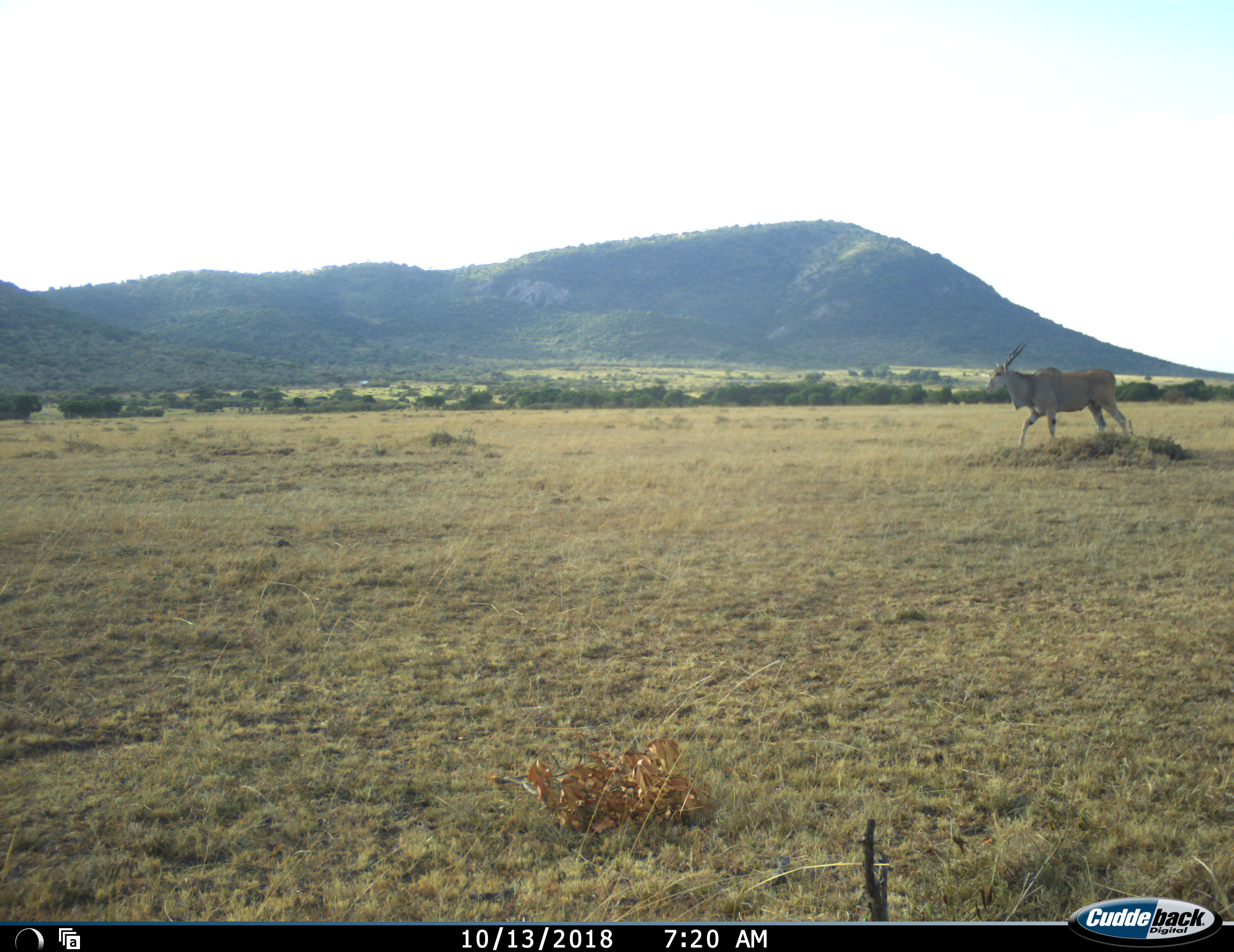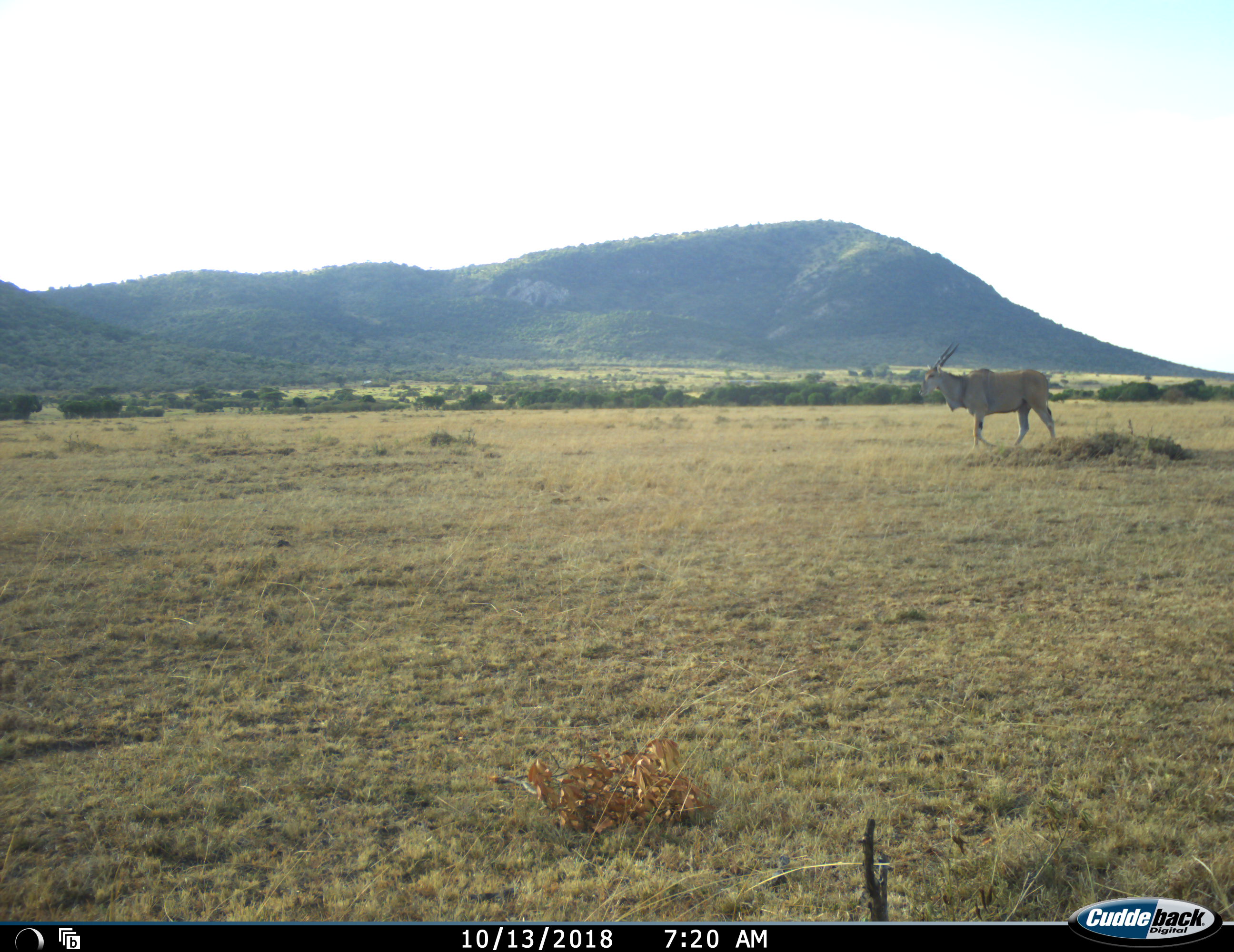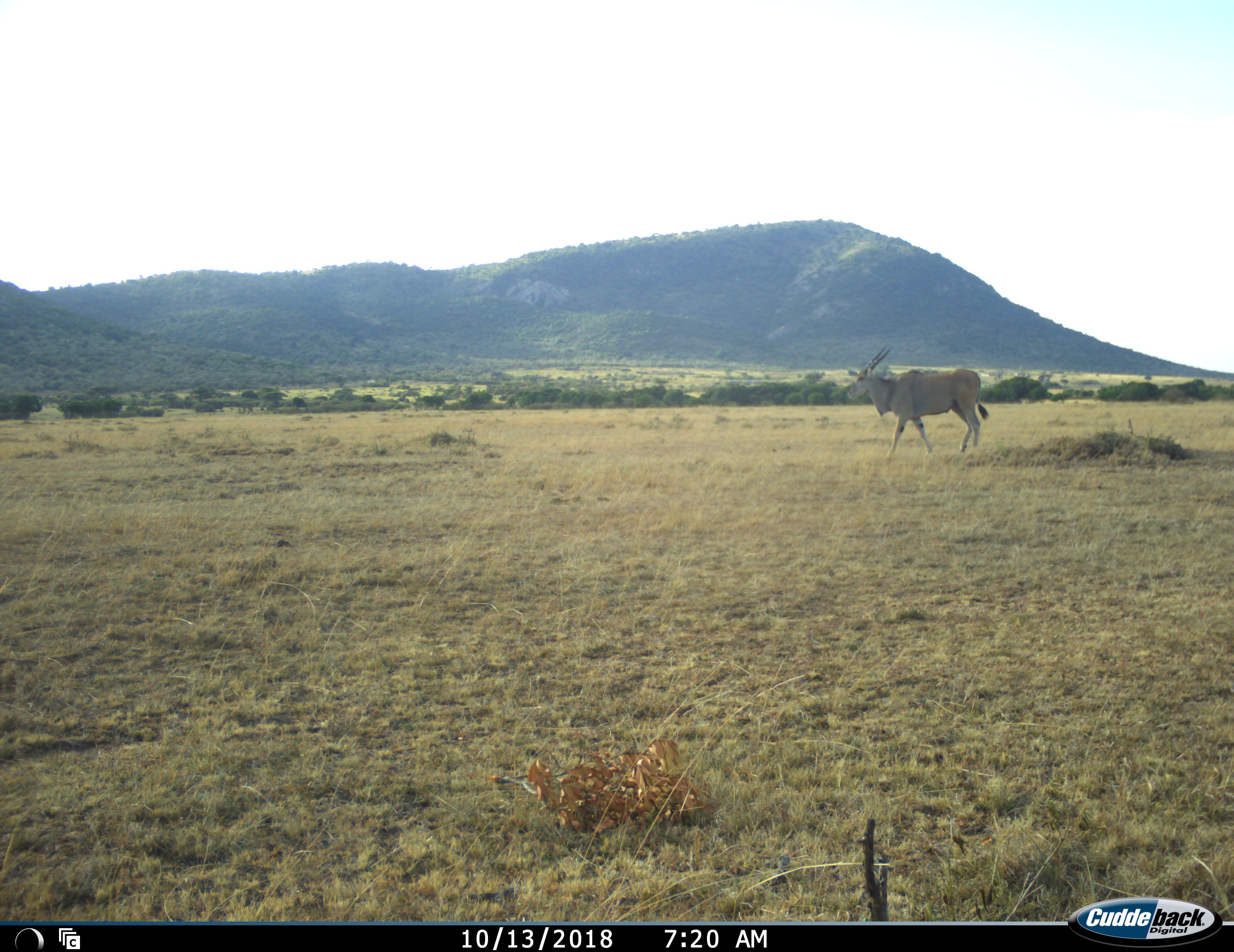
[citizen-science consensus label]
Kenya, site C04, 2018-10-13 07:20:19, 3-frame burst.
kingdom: Animalia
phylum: Chordata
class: Mammalia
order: Artiodactyla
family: Bovidae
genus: Tragelaphus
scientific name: Tragelaphus oryx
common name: eland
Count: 1.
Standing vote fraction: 0%.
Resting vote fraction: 0%.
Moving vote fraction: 100%.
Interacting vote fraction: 0%.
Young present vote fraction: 0%.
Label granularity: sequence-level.